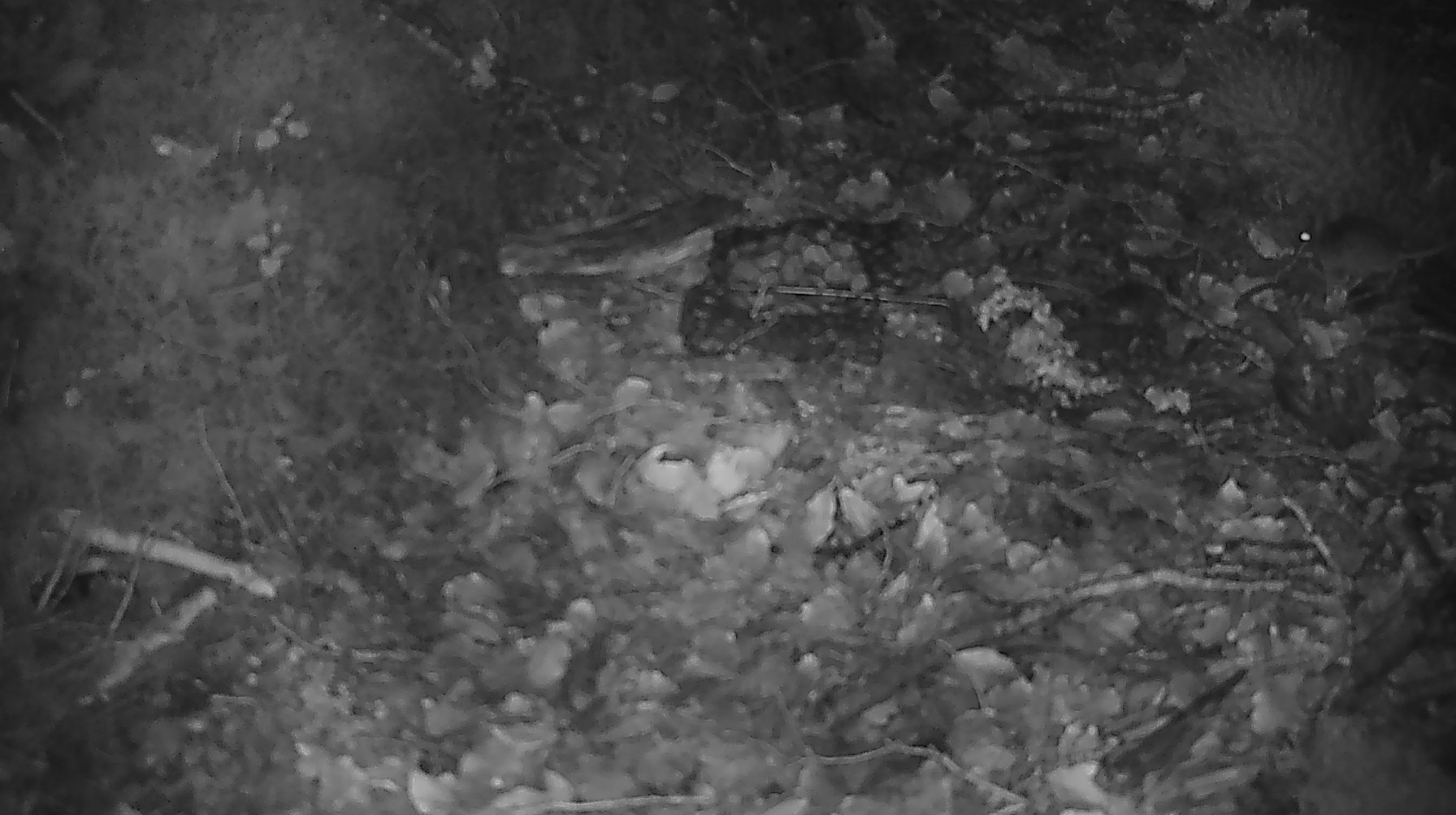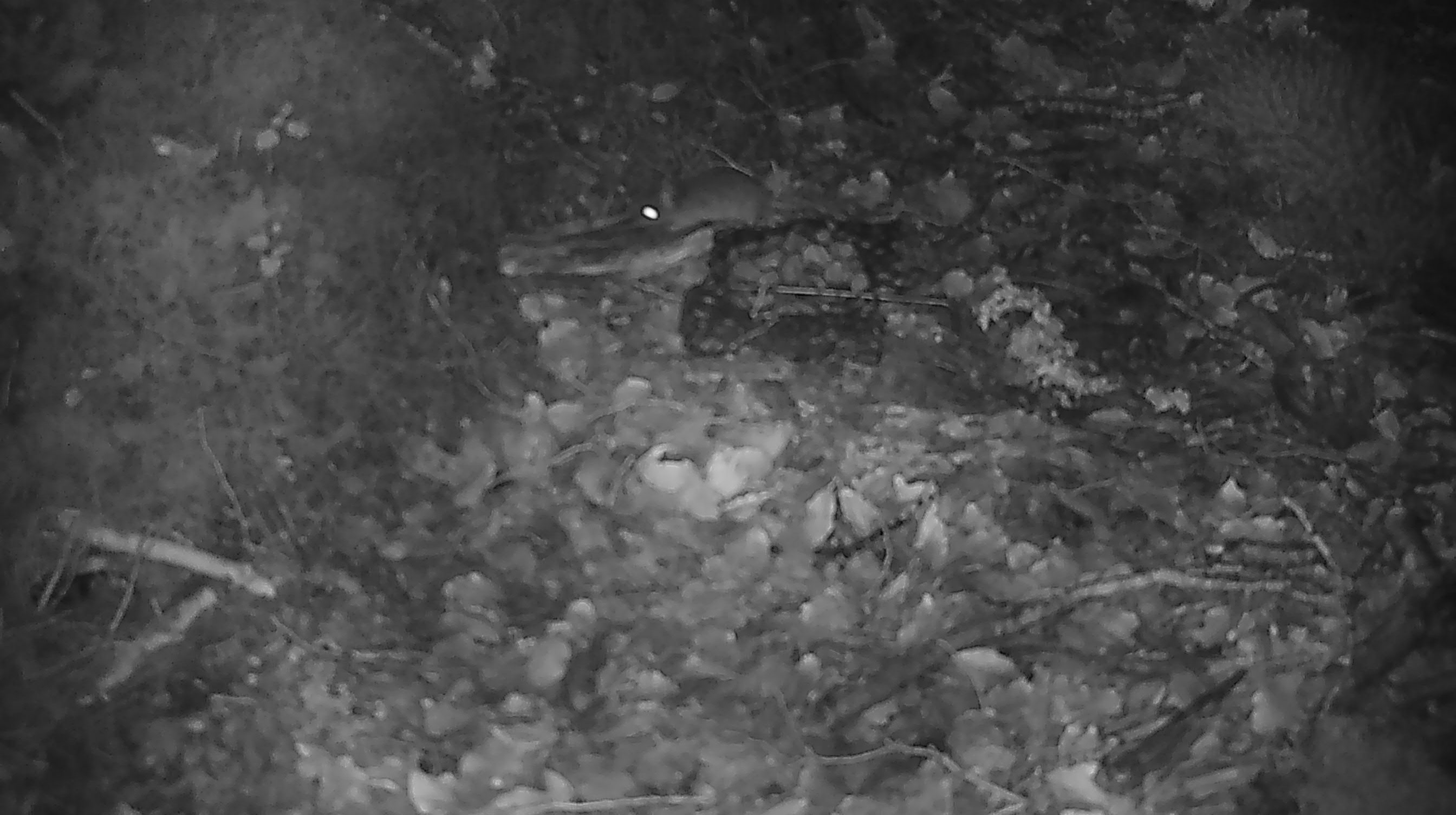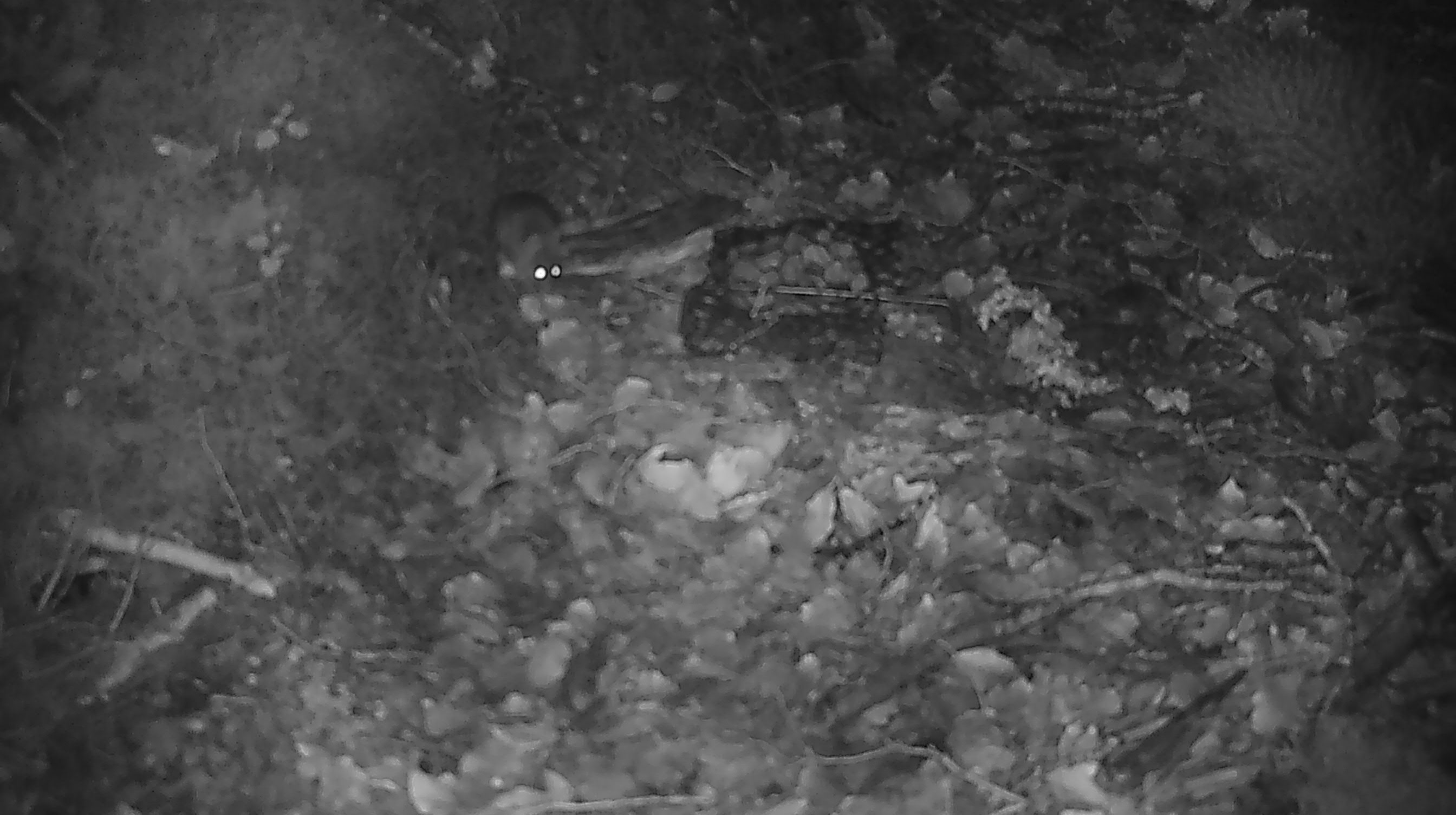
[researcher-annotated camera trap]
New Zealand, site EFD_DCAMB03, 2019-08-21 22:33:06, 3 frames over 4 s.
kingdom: Animalia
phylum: Chordata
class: Mammalia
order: Rodentia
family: Muridae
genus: Mus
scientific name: Mus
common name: mouse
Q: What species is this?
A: Mouse (Mus).